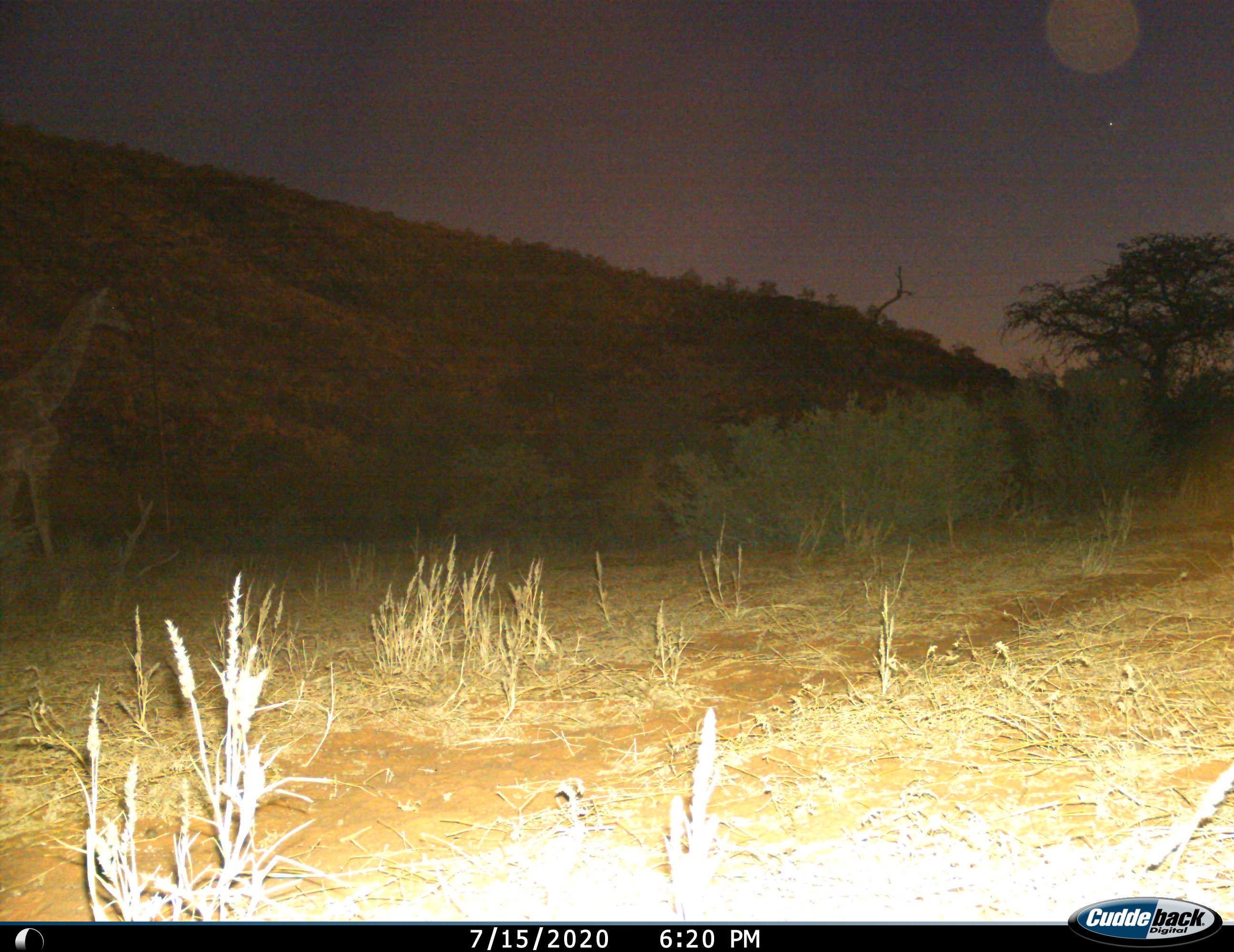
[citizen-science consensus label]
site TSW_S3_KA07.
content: unidentified animal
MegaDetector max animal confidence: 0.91